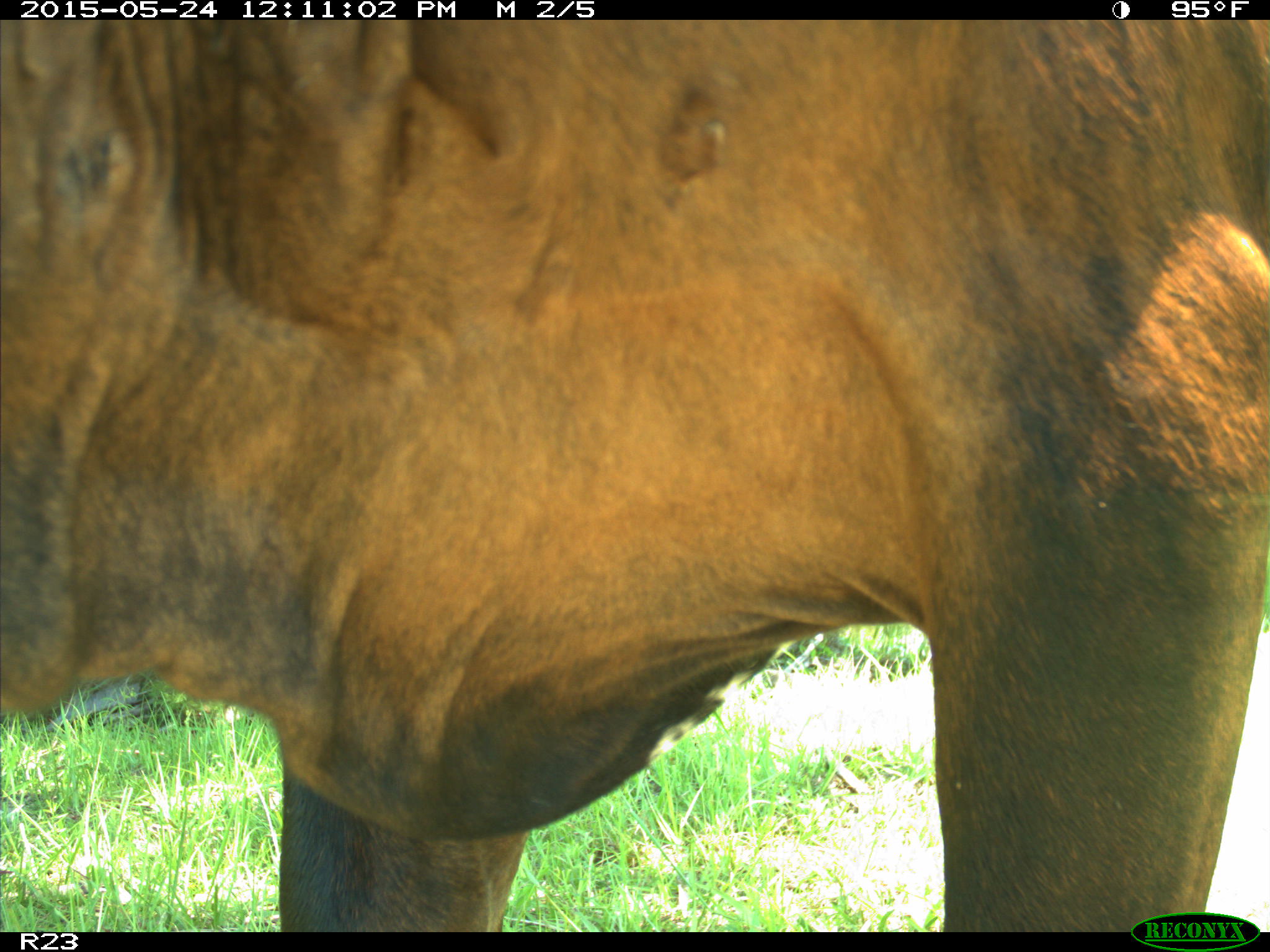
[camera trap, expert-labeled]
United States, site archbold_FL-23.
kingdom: Animalia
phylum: Chordata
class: Mammalia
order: Artiodactyla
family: Bovidae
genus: Bos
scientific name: Bos taurus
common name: domestic cow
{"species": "Bos taurus (domestic cow)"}